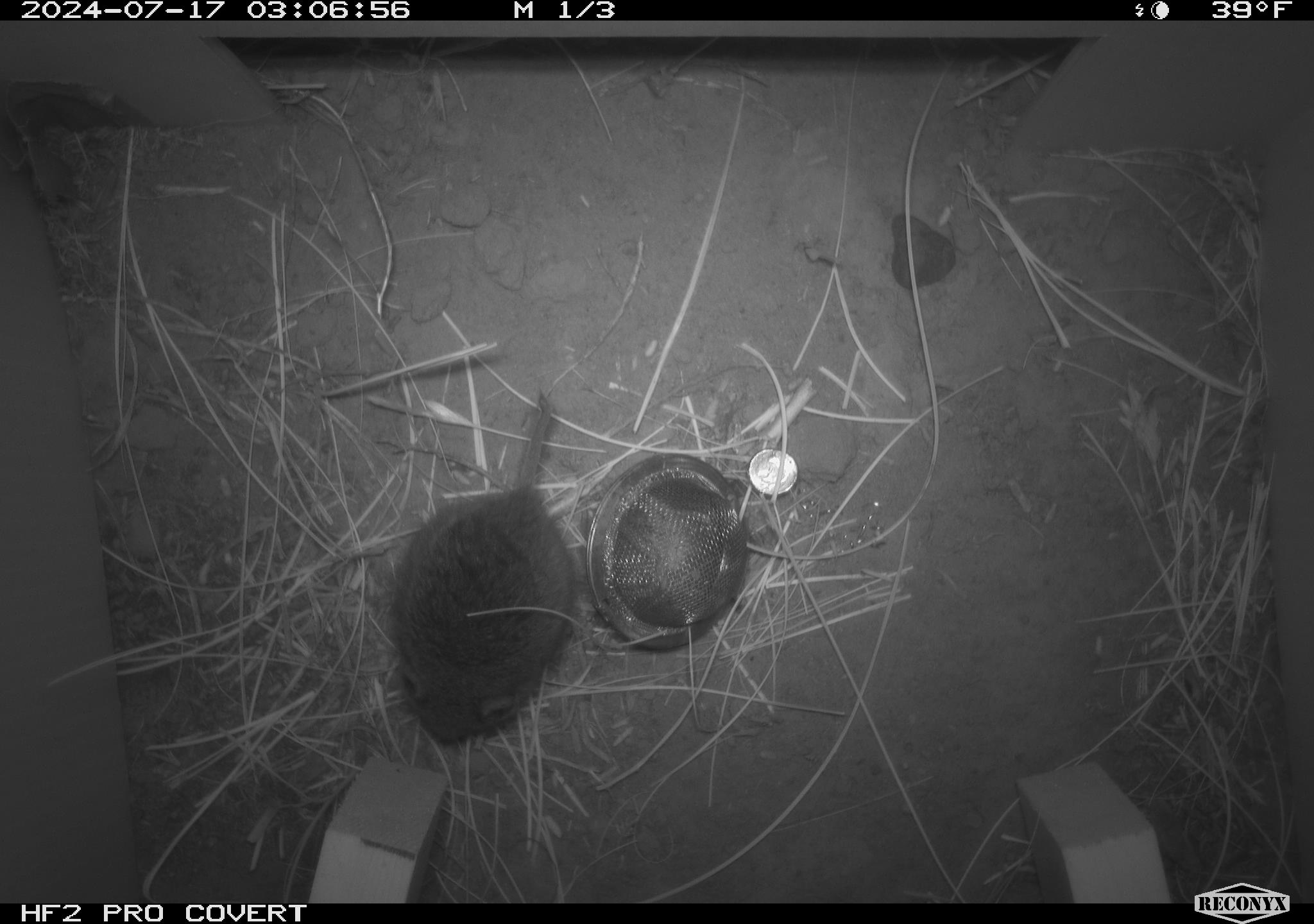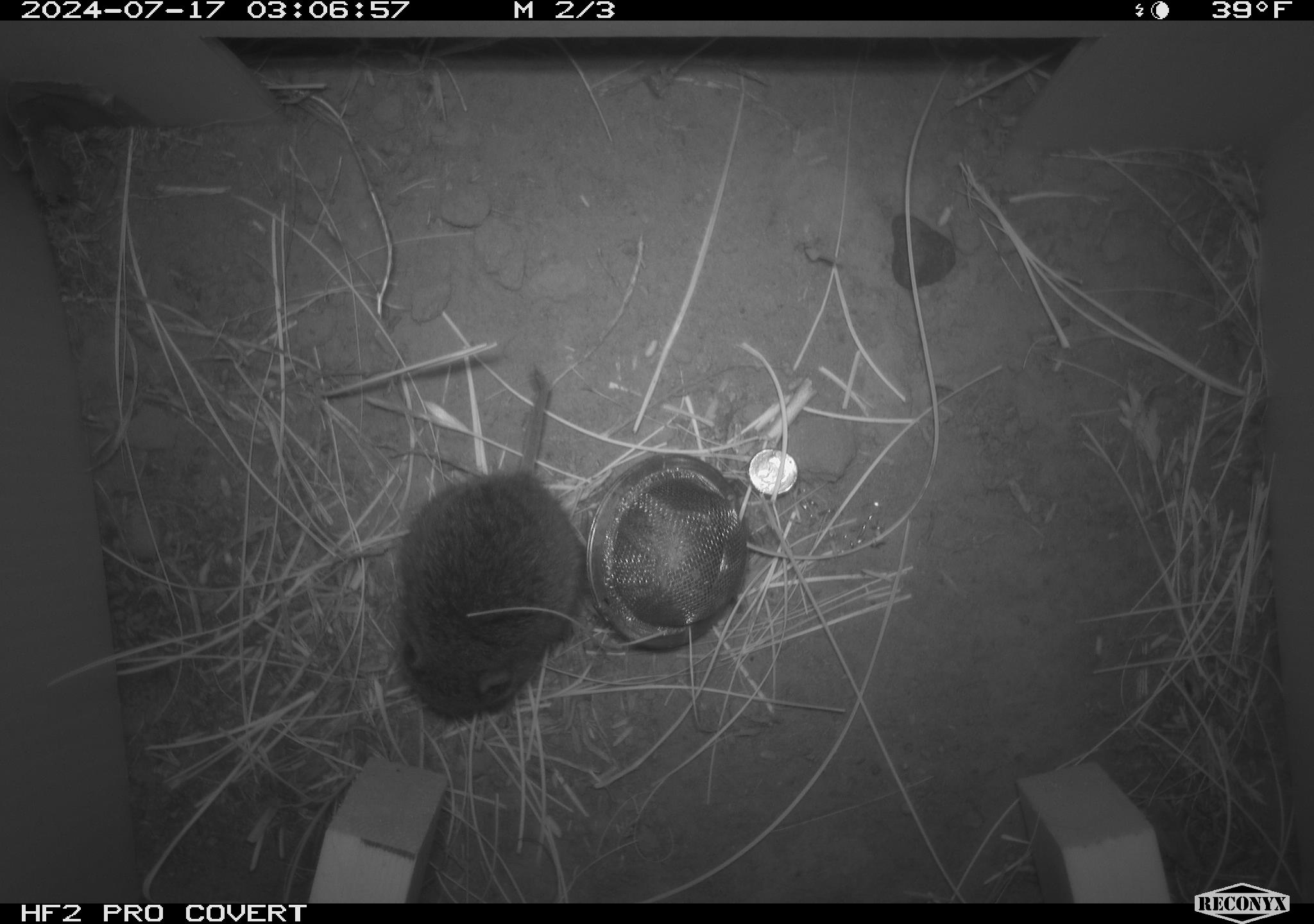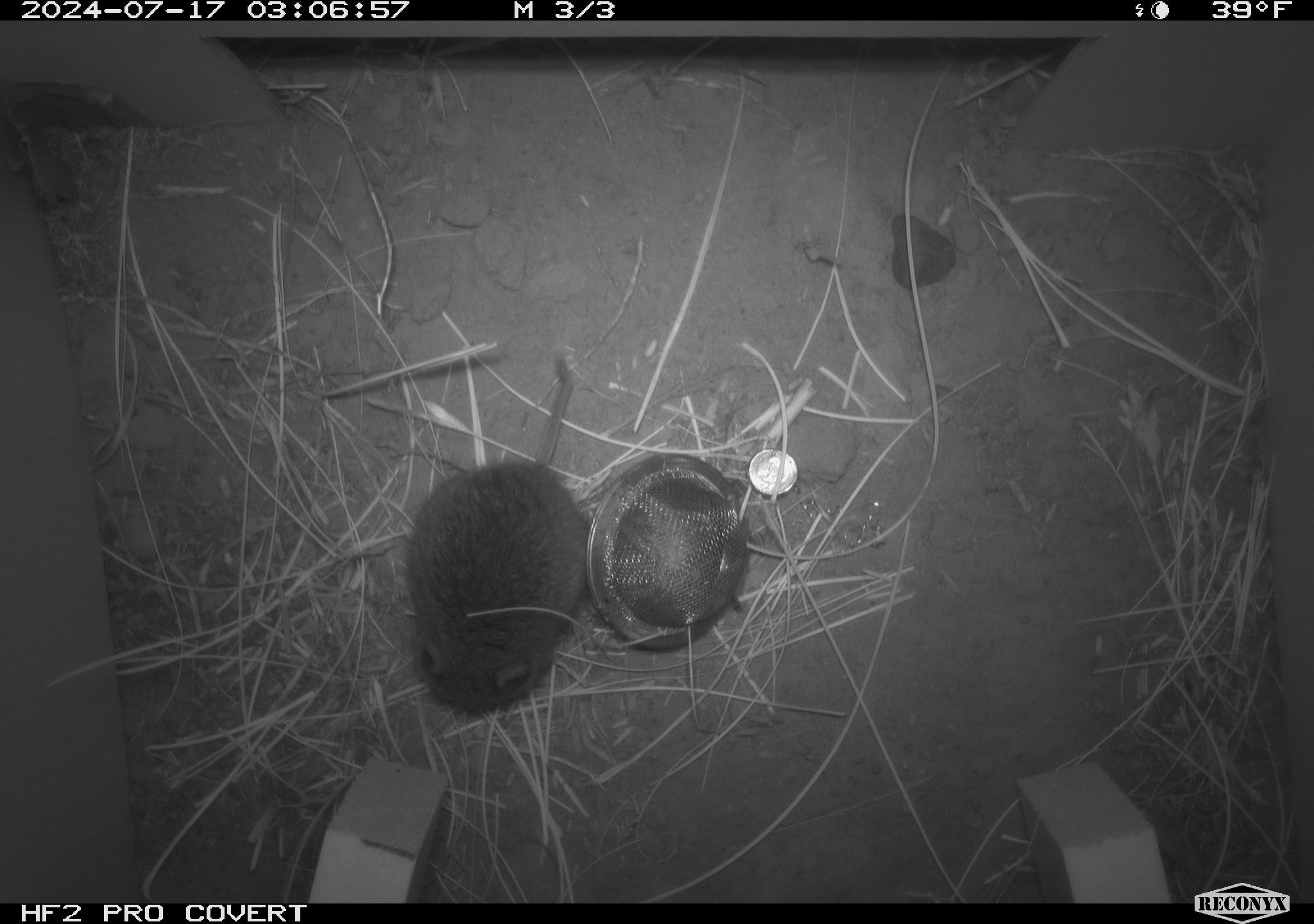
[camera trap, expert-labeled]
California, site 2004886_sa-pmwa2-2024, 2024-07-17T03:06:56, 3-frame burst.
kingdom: Animalia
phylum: Chordata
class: Mammalia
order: Rodentia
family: Cricetidae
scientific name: Arvicolinae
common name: voles, lemmings, and muskrats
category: arvicolinae subfamily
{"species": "arvicolinae subfamily (voles, lemmings, and muskrats) (Arvicolinae)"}